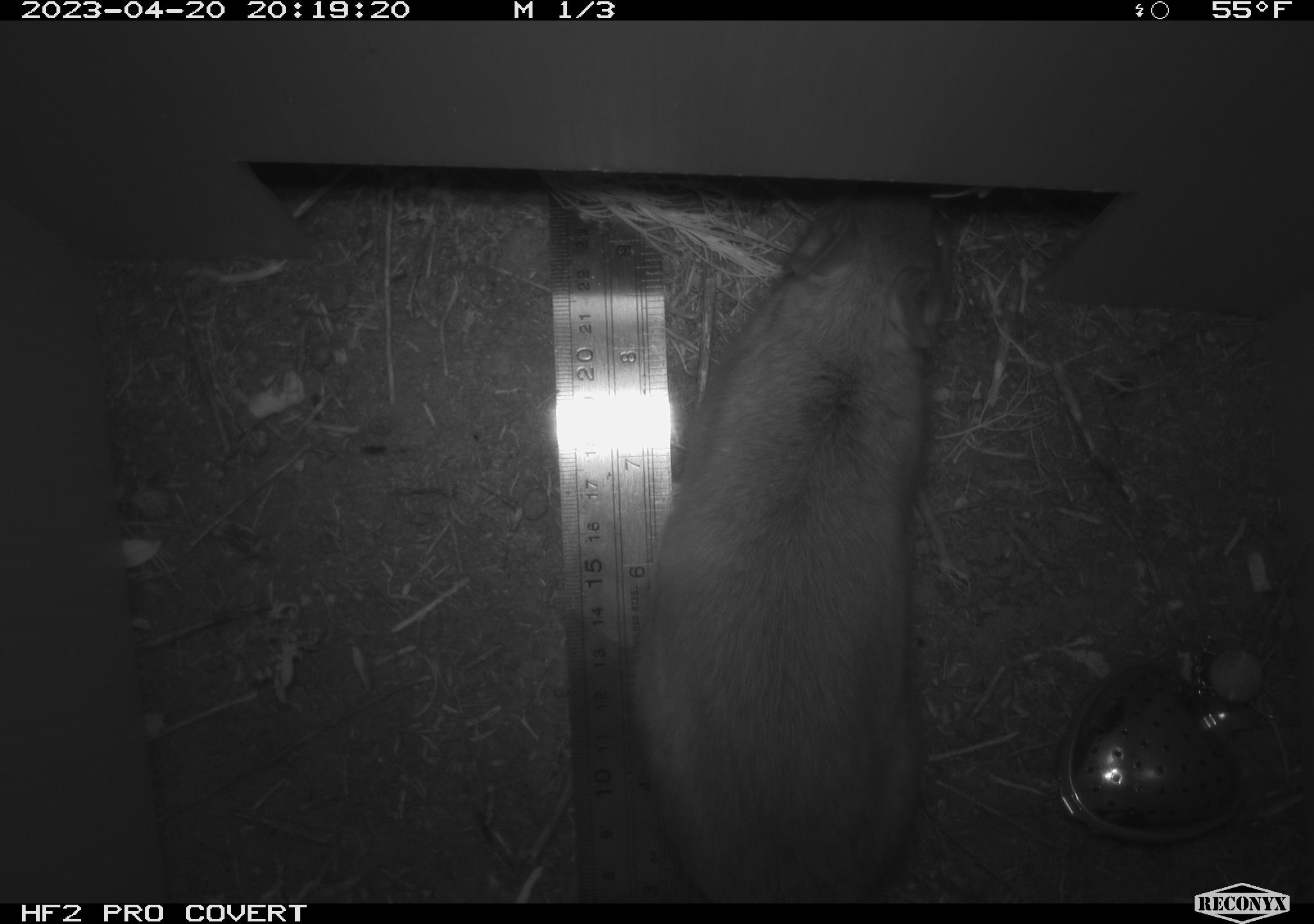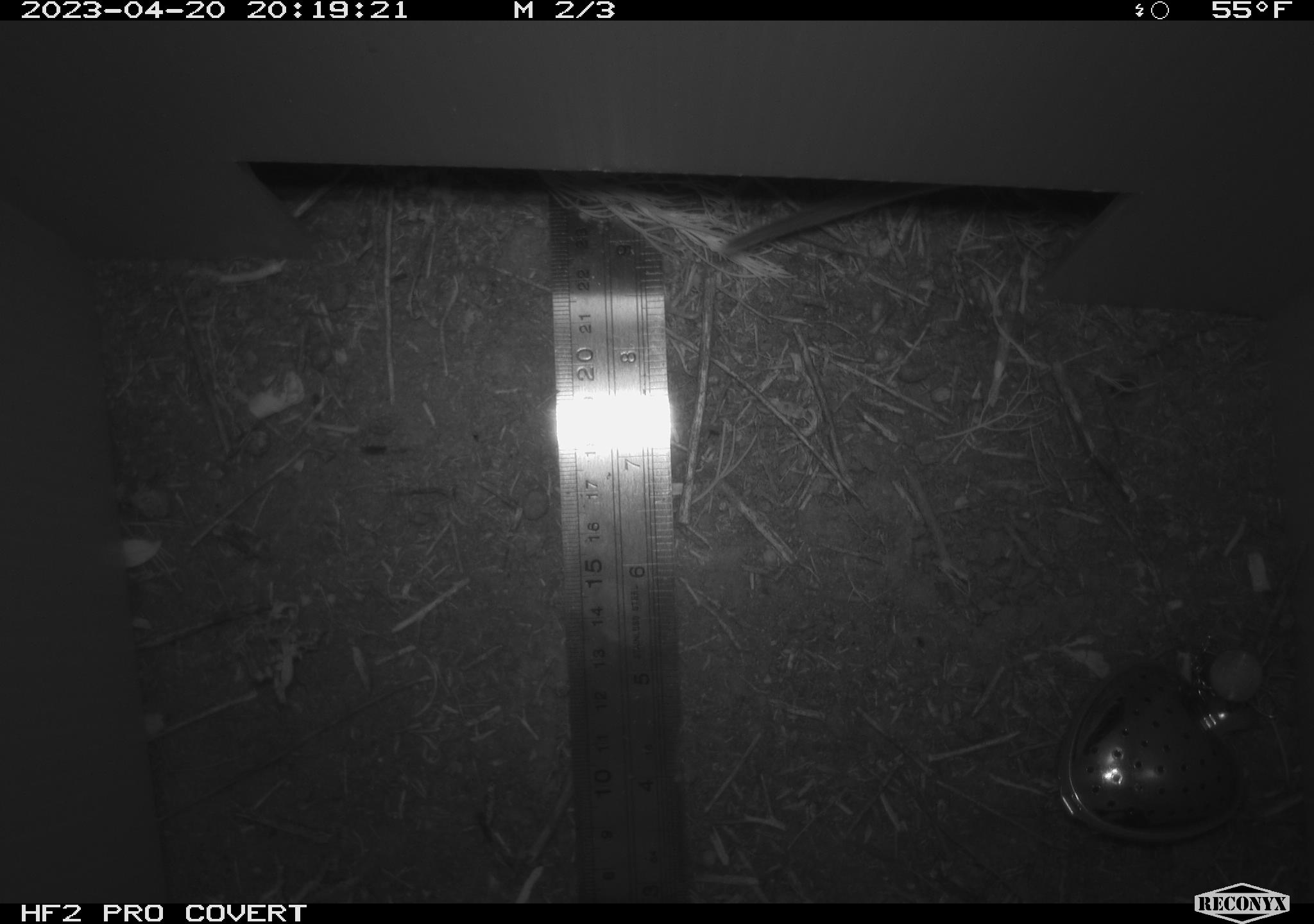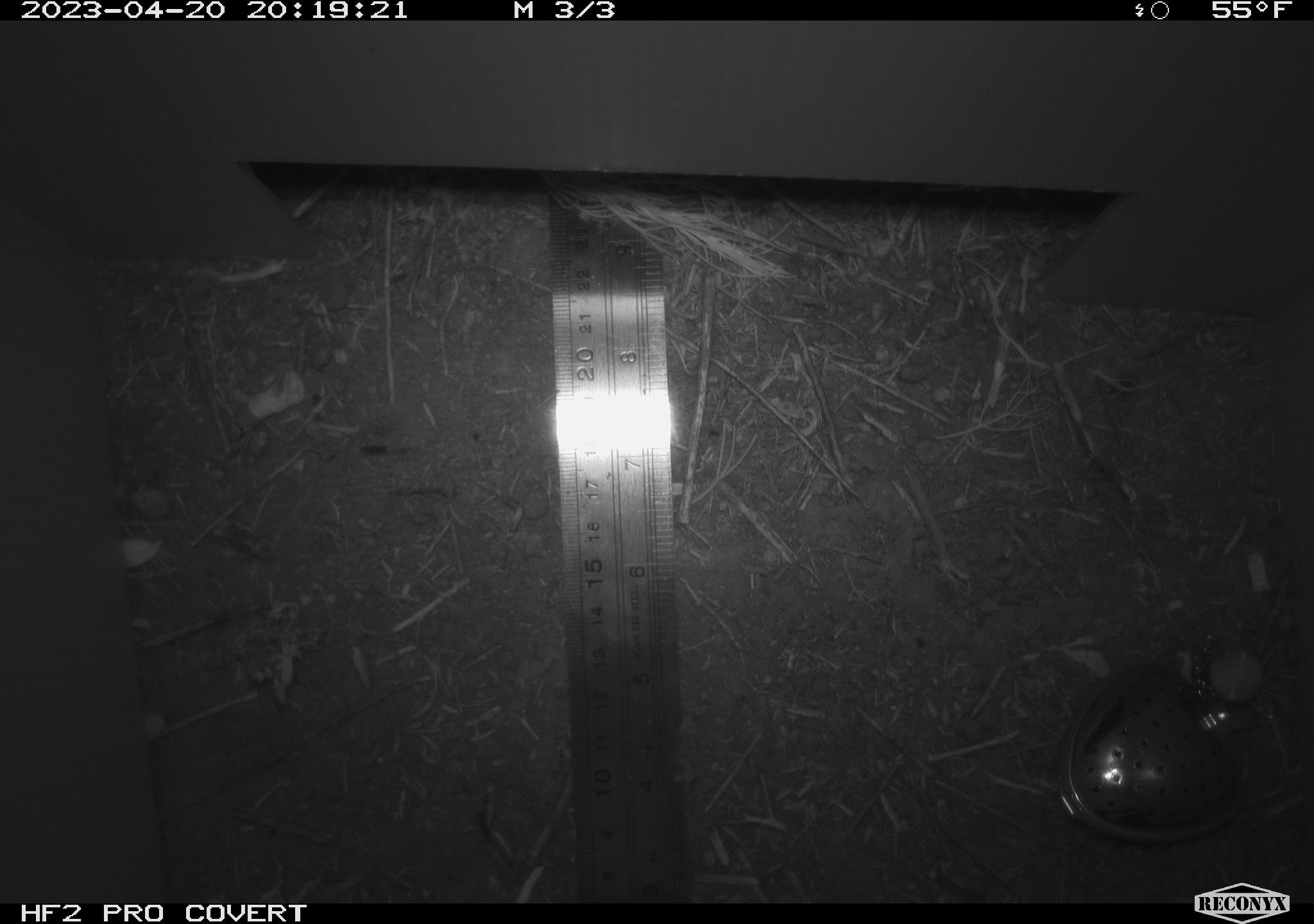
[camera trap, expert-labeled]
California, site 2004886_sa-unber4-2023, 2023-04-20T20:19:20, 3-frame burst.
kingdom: Animalia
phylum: Chordata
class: Mammalia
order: Rodentia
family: Cricetidae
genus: Neotoma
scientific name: Neotoma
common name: pack rat or woodrat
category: neotoma species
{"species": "neotoma species (pack rat or woodrat) (Neotoma)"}